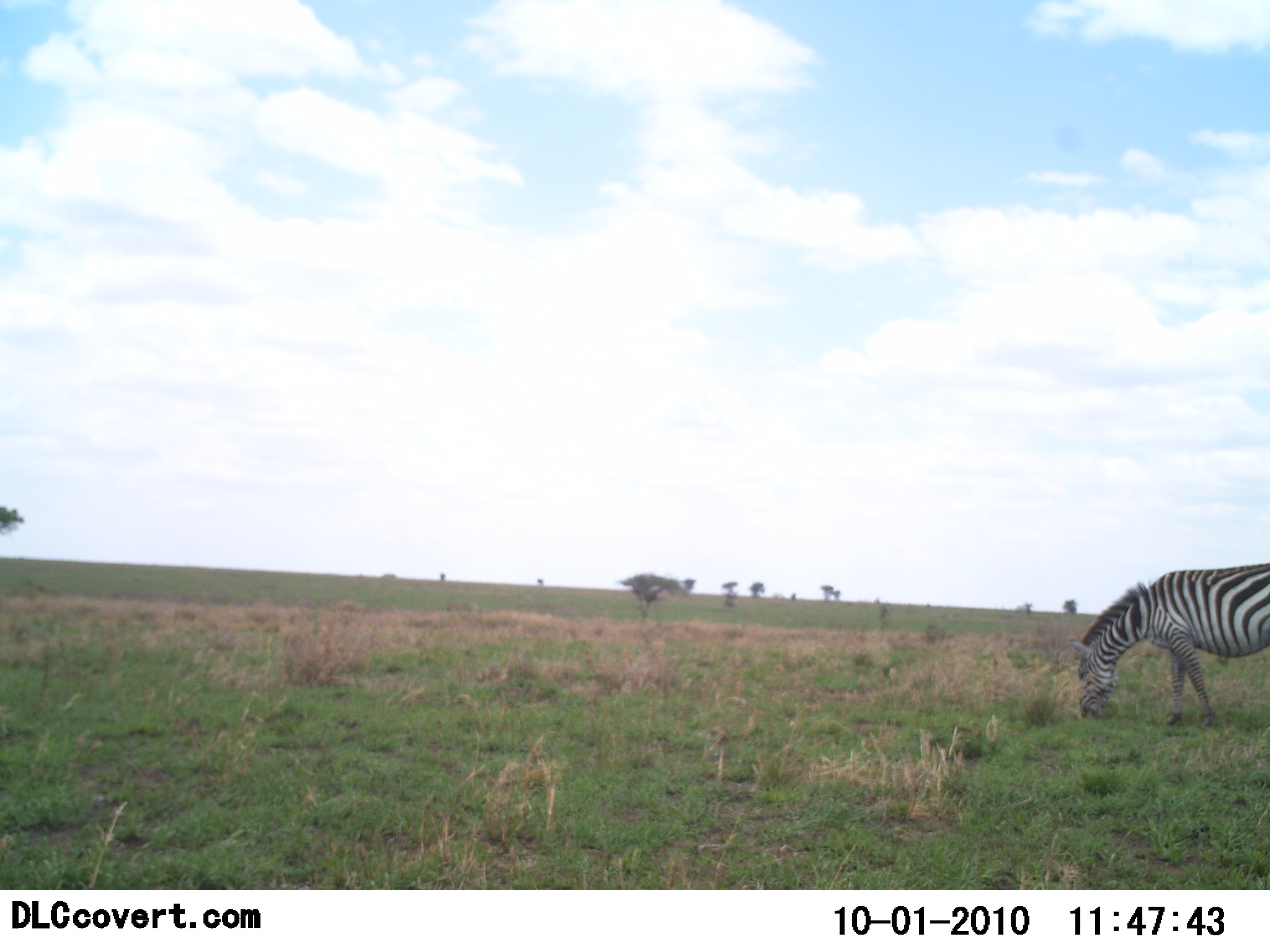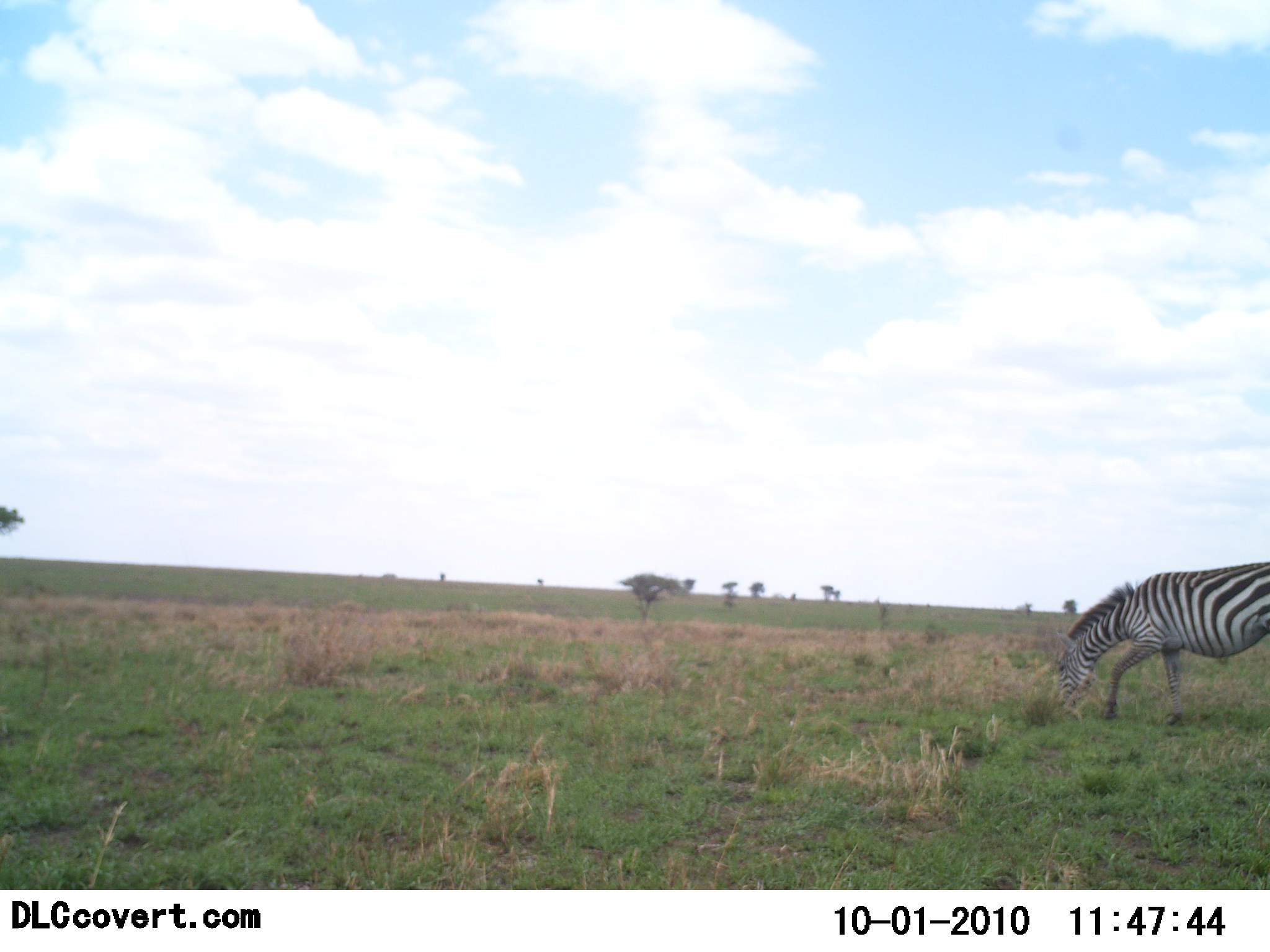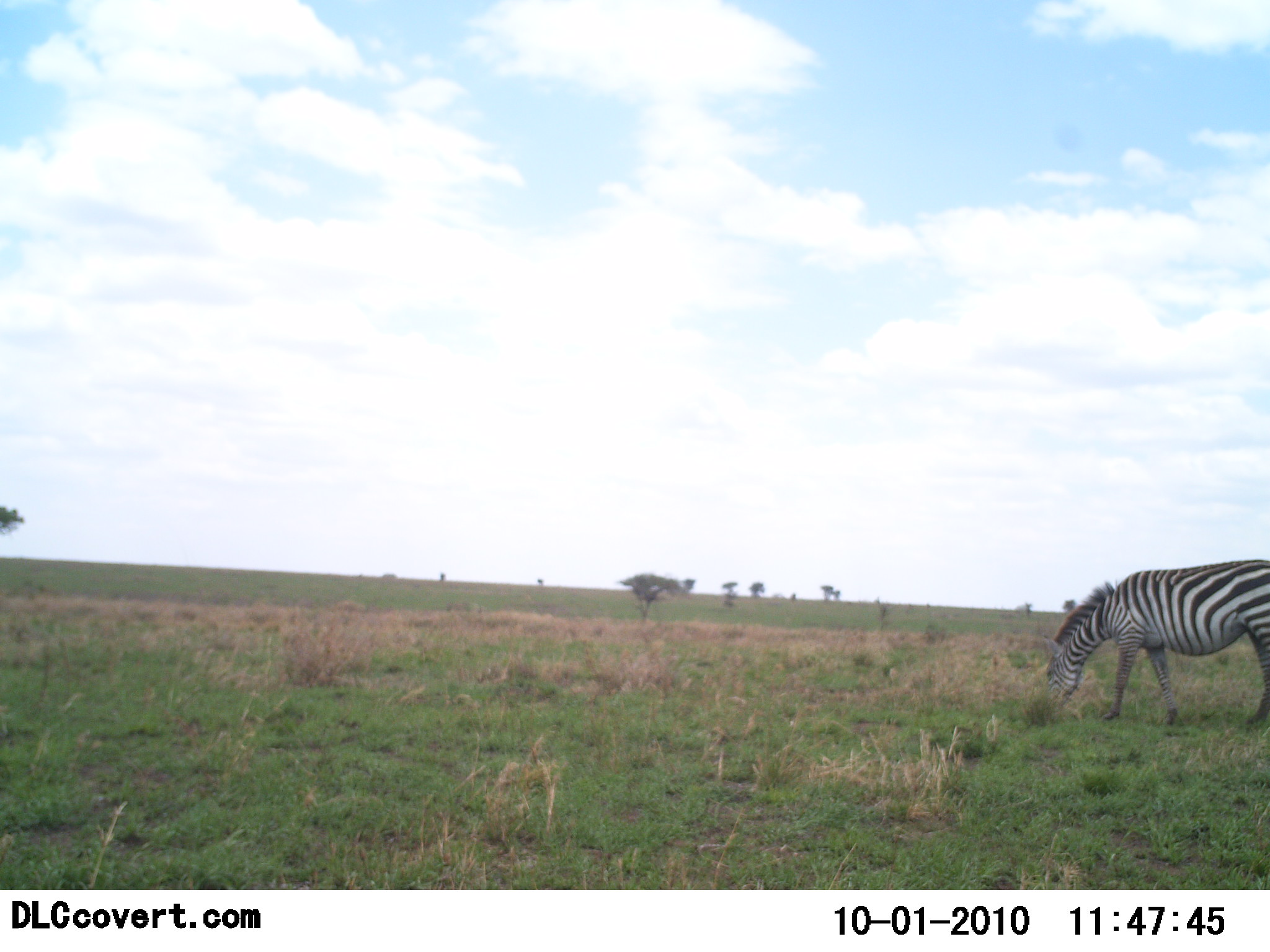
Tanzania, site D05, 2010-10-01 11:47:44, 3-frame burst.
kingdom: Animalia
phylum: Chordata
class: Mammalia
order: Perissodactyla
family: Equidae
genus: Equus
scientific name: Equus quagga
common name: plains zebra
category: zebra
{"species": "zebra (plains zebra) (Equus quagga)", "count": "1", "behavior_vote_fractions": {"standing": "20%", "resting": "0%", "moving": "33%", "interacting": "0%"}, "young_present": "0%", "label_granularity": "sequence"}